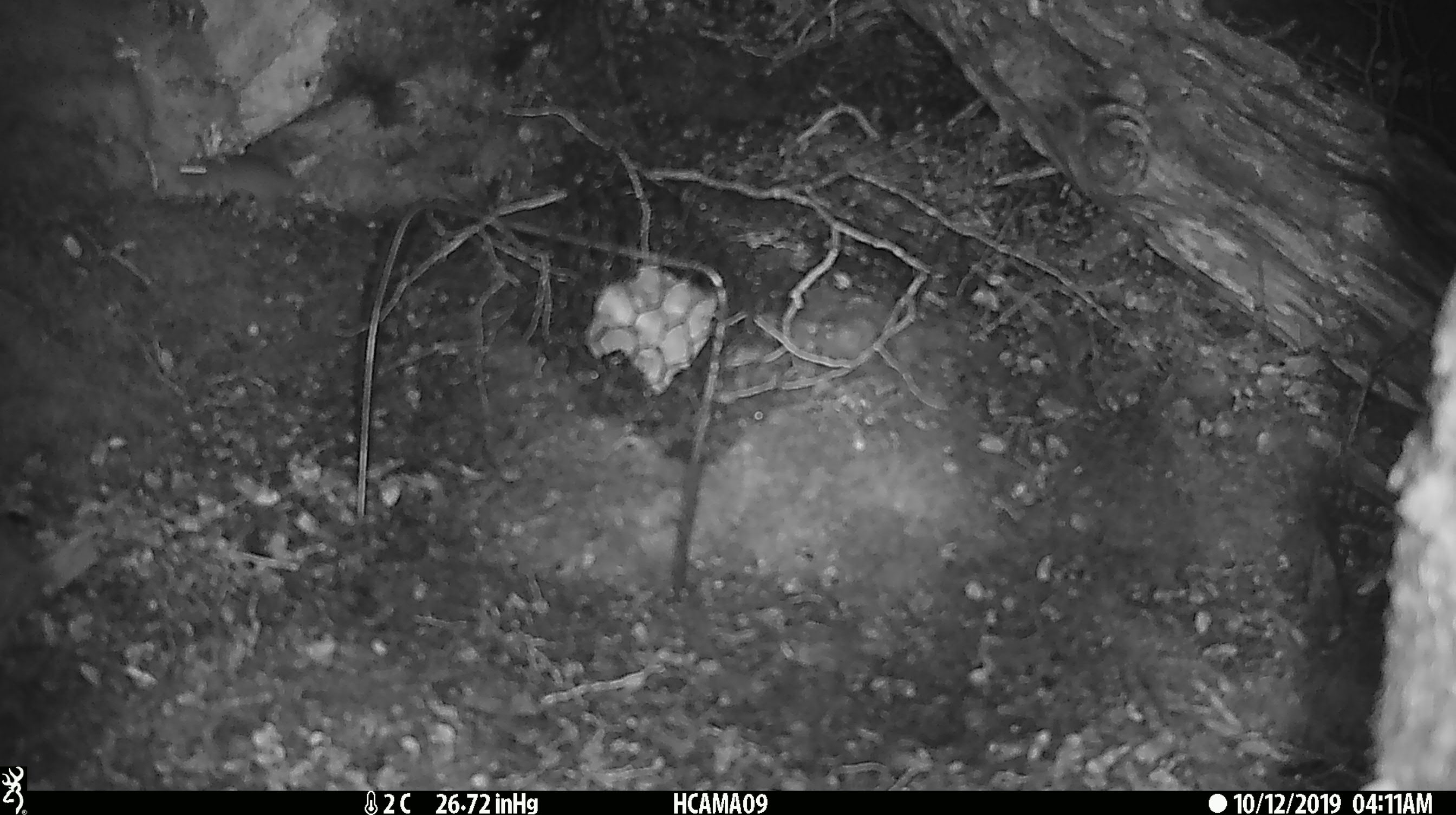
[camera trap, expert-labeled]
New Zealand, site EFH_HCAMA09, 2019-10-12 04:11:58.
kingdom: Animalia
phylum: Chordata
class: Mammalia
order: Rodentia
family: Muridae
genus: Mus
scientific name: Mus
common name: mouse